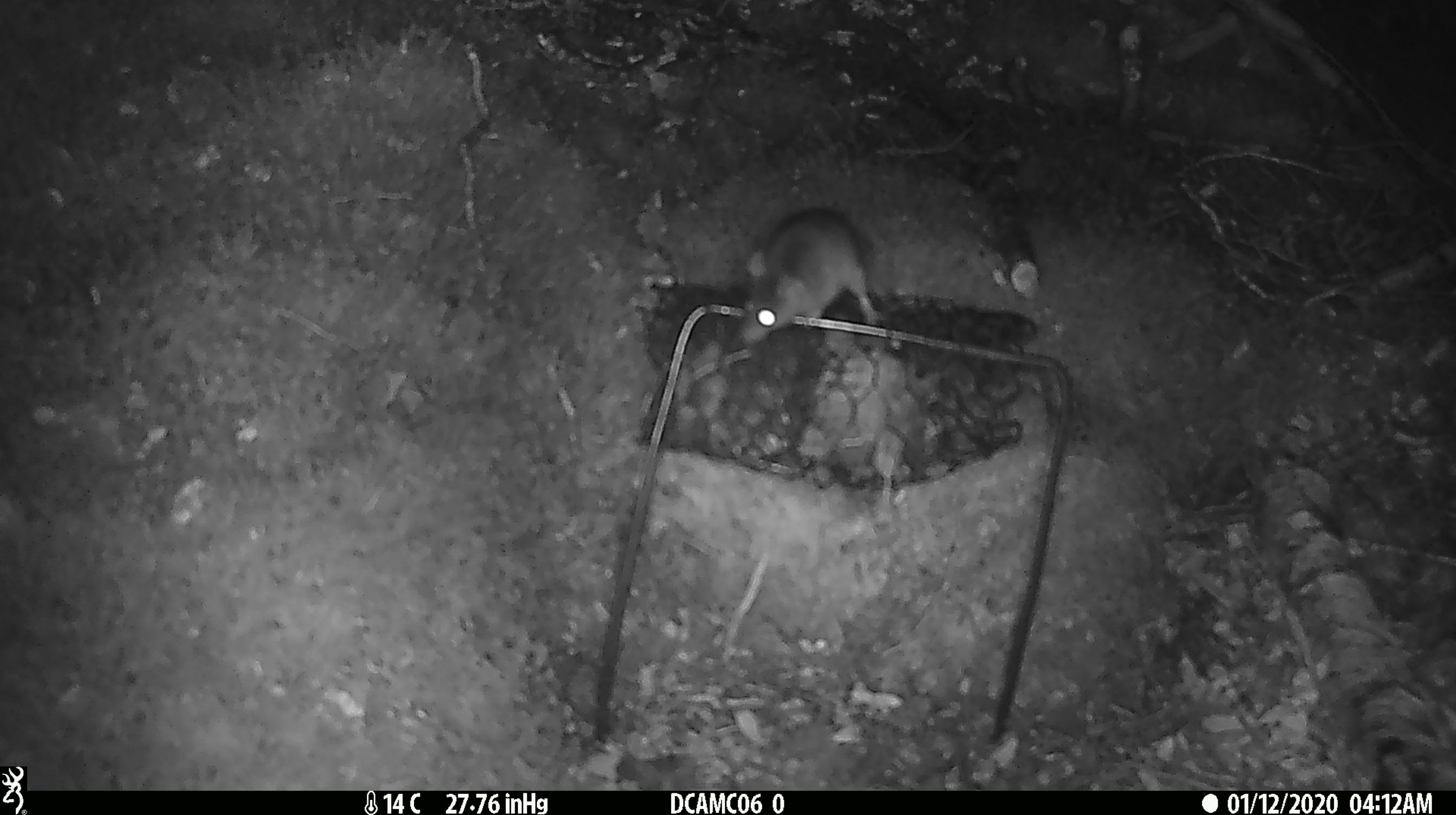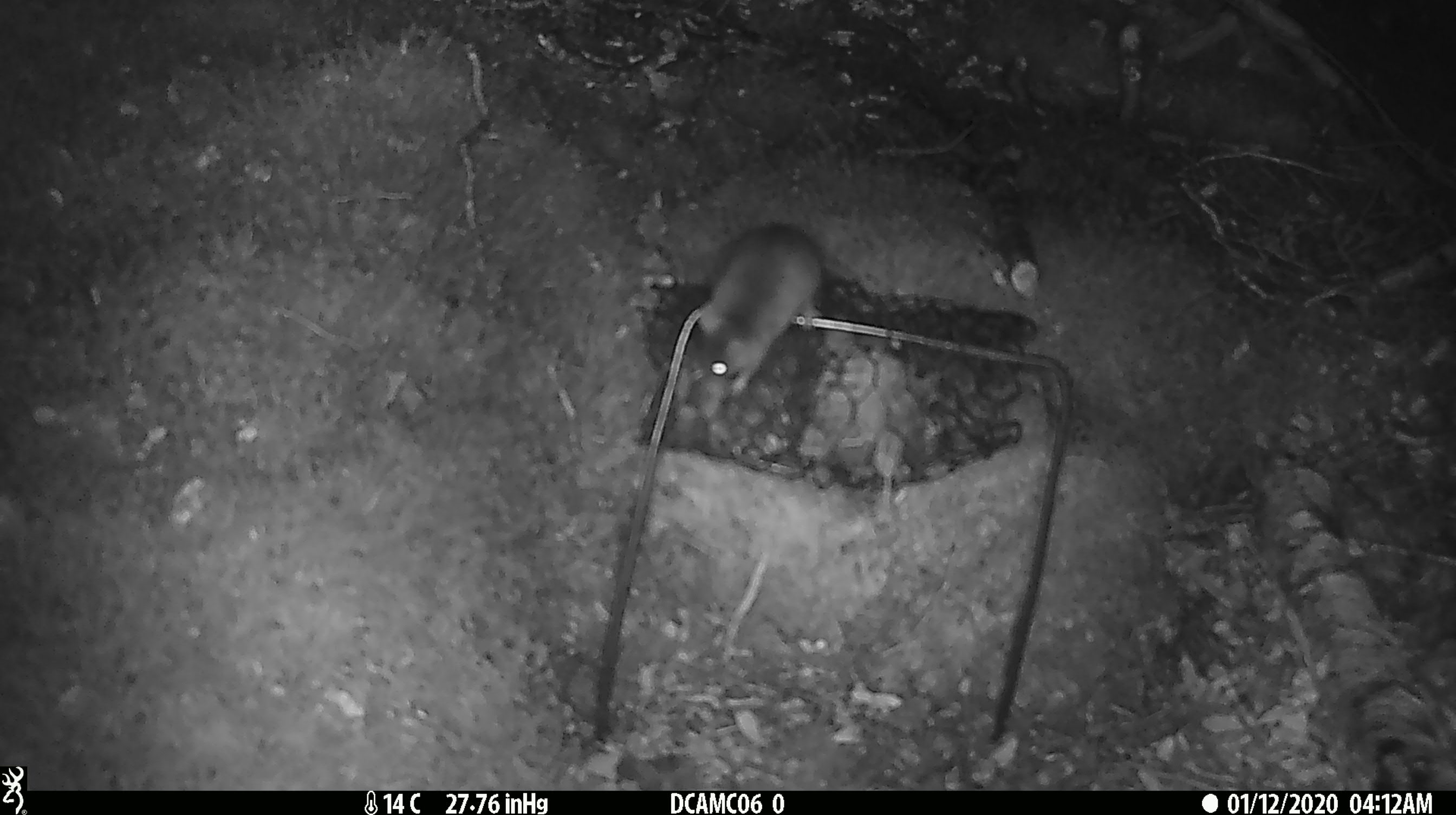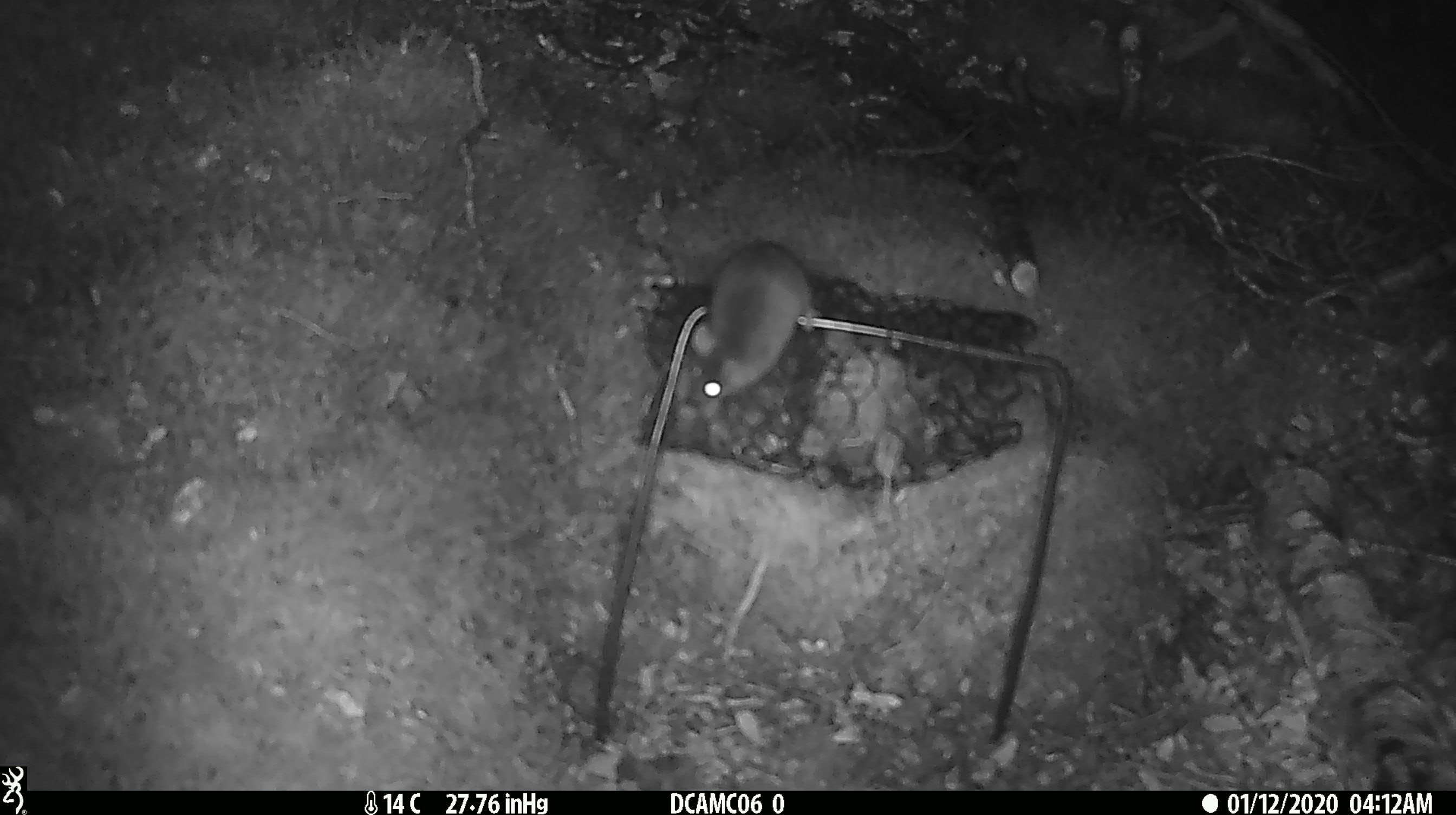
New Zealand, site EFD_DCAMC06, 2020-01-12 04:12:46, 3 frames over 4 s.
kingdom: Animalia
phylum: Chordata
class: Mammalia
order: Rodentia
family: Muridae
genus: Mus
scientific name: Mus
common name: mouse